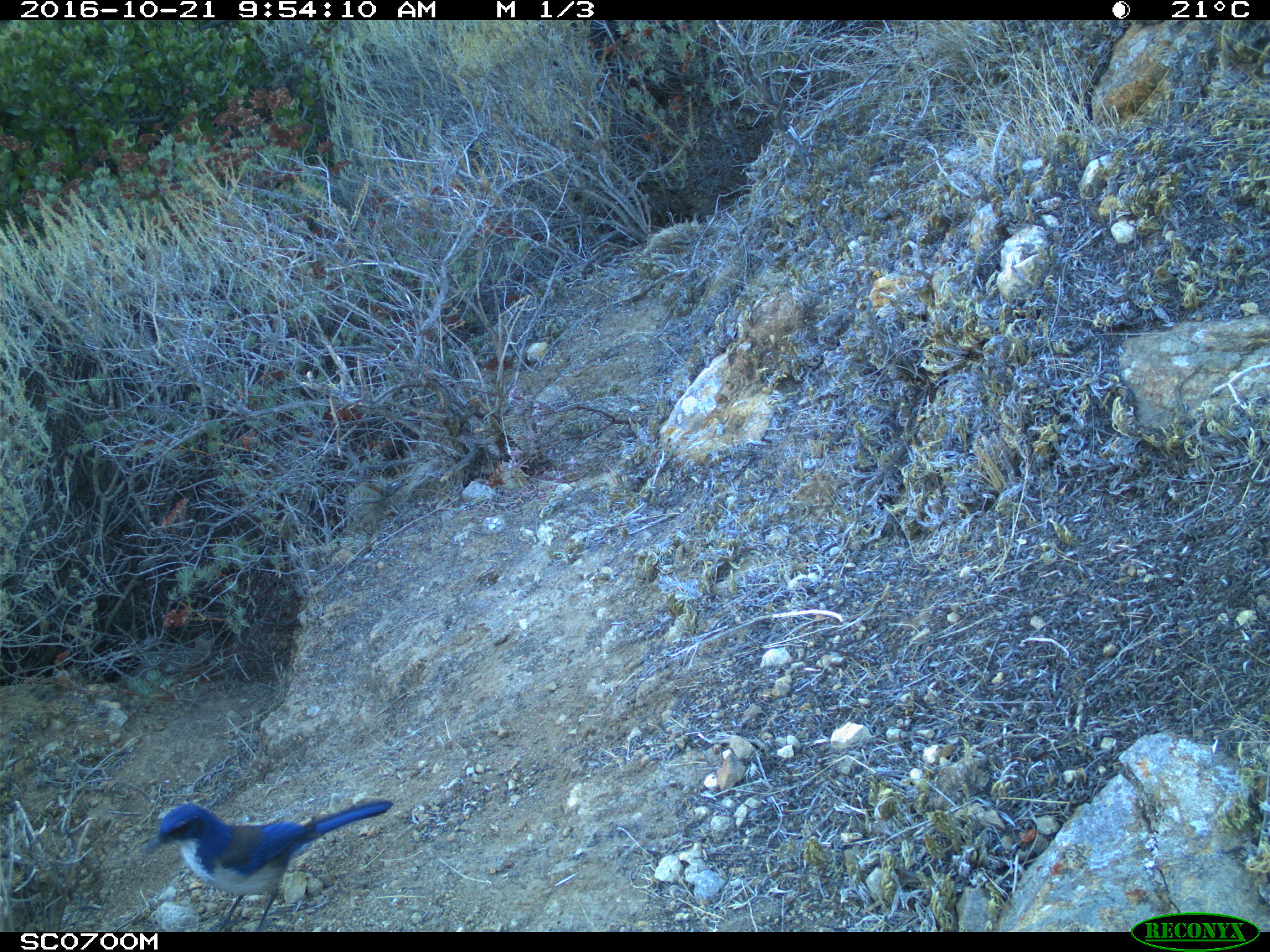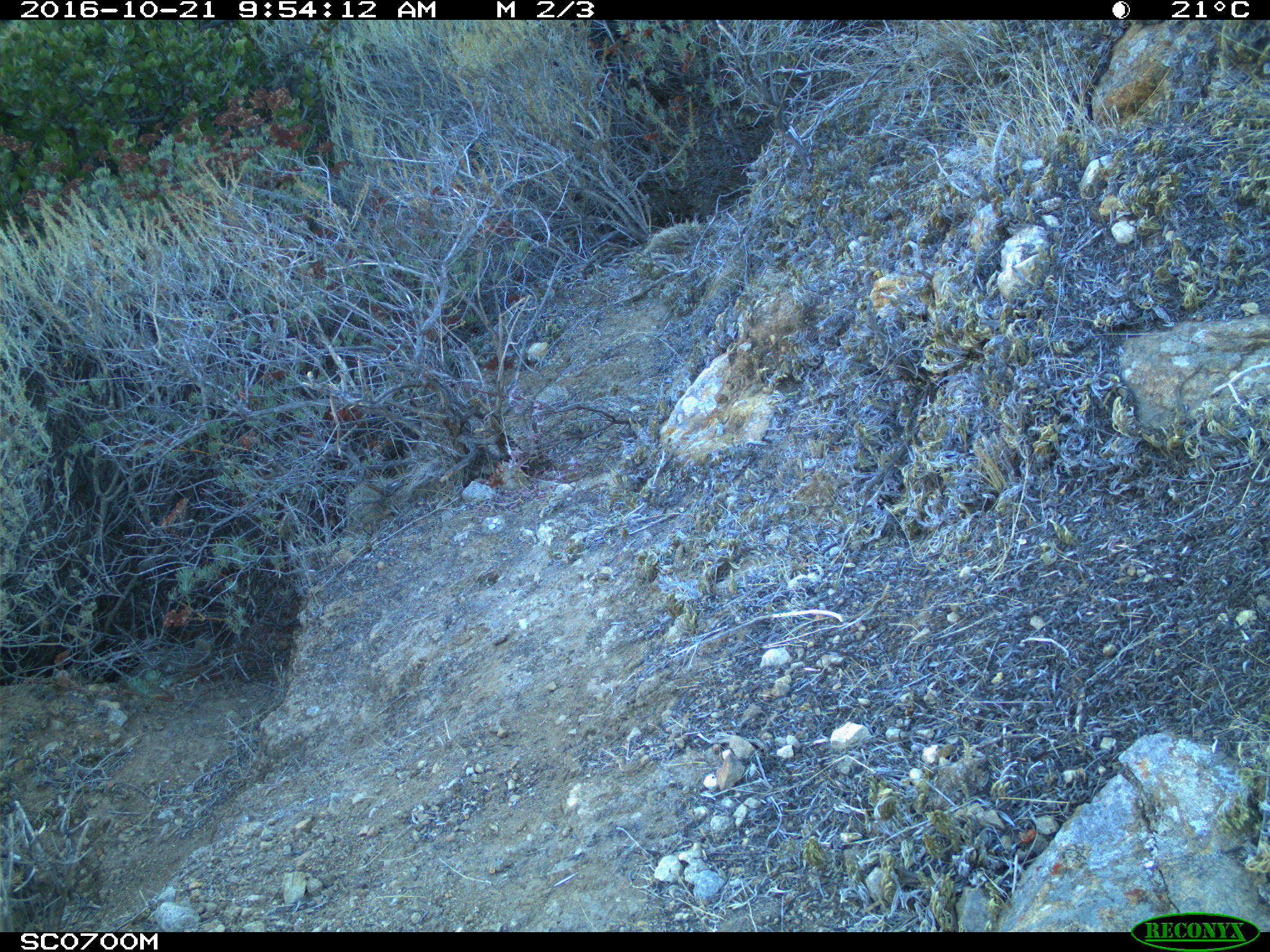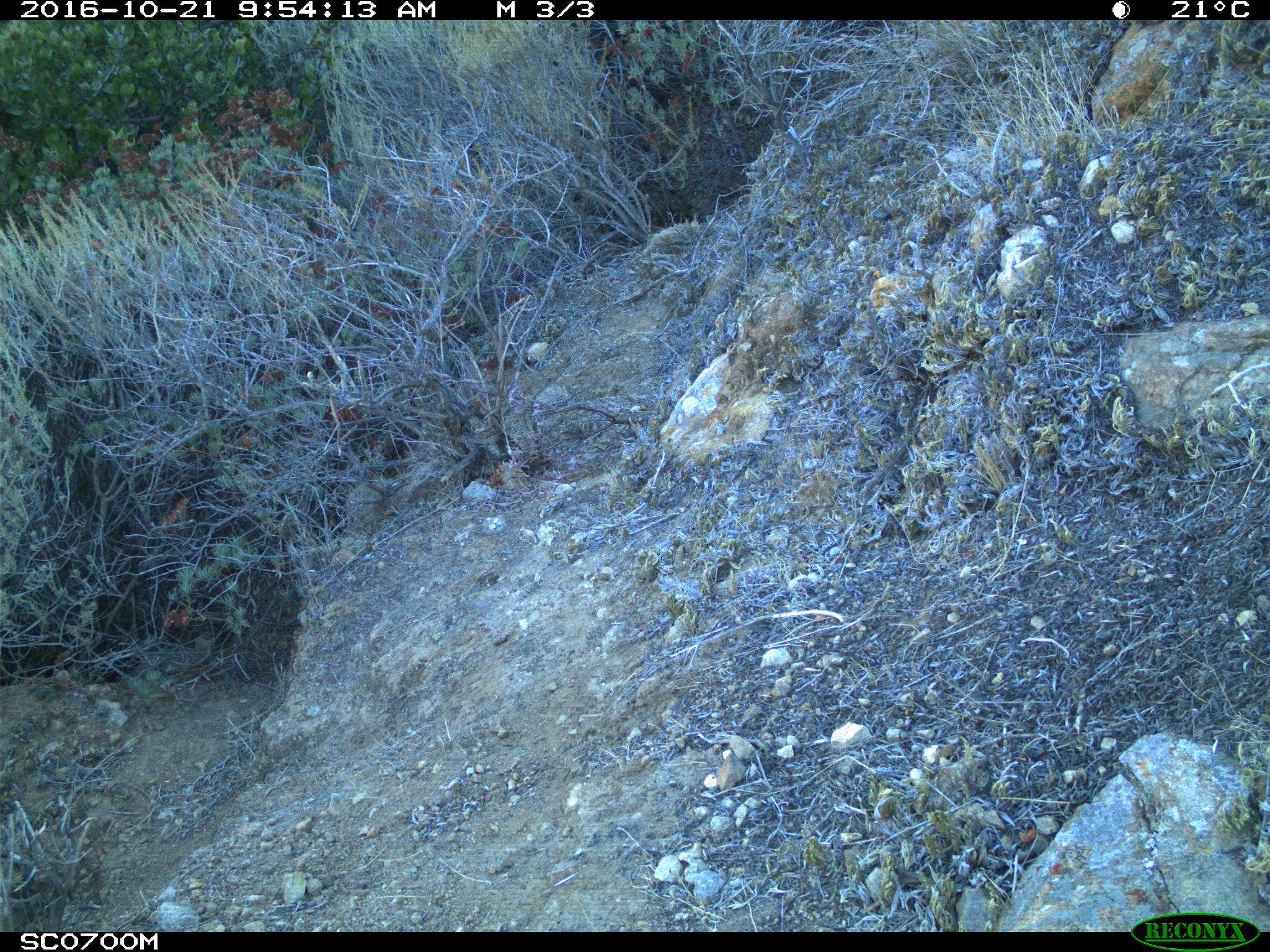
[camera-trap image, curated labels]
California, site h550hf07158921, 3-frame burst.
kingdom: Animalia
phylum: Chordata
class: Aves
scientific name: Aves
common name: bird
Bird (Aves).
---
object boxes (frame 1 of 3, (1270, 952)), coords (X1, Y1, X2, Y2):
bird: (143, 798, 392, 928)